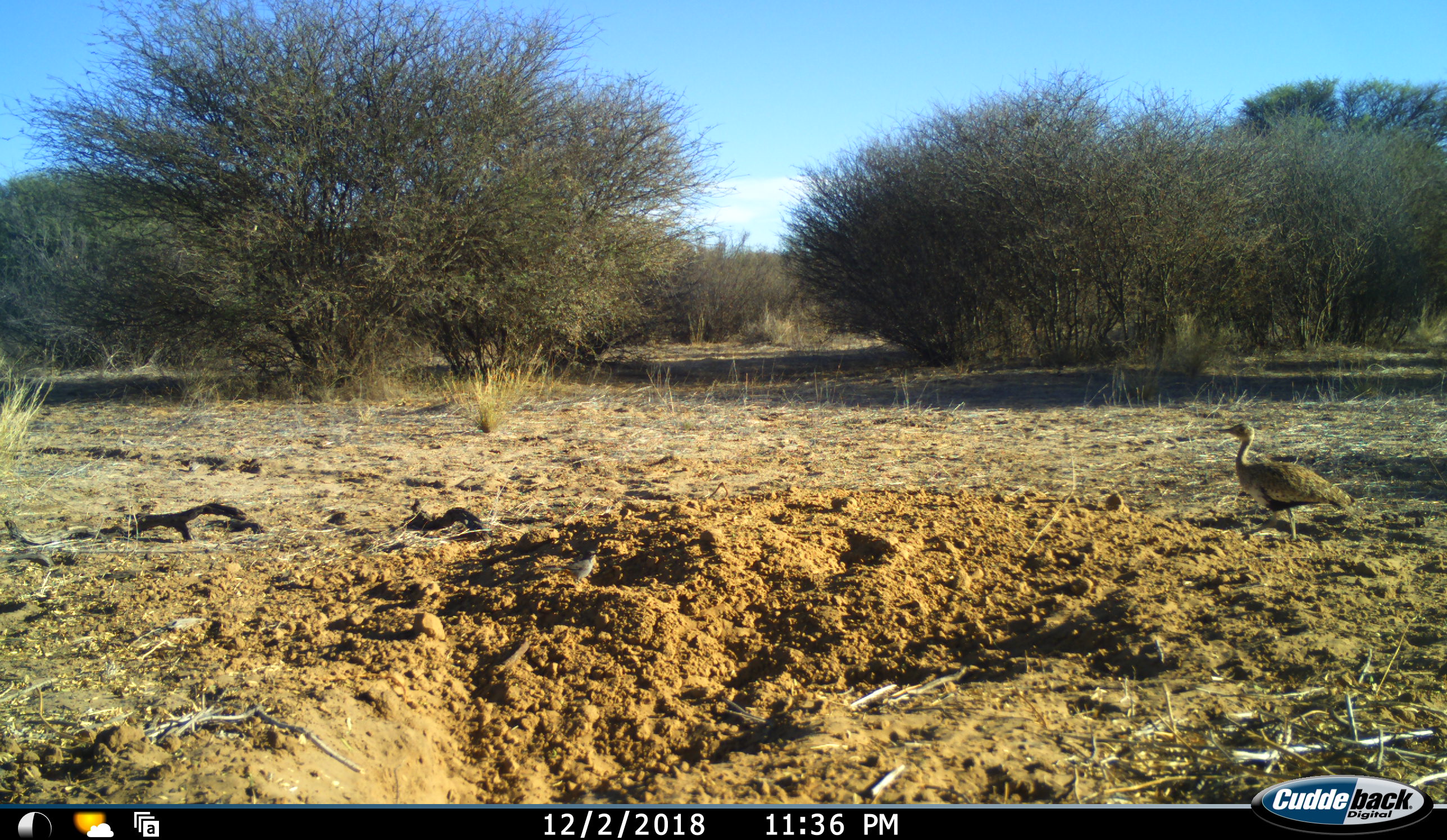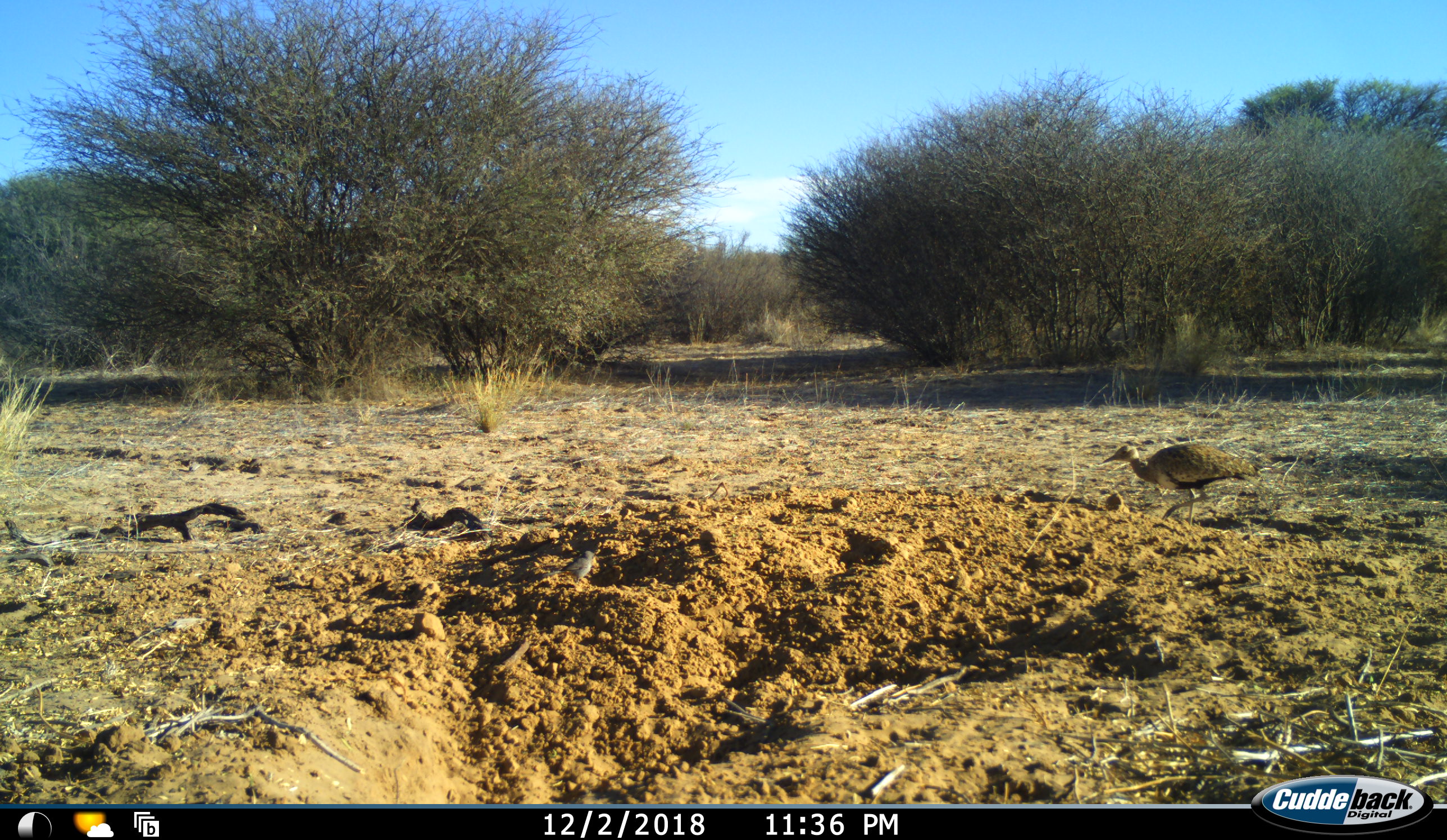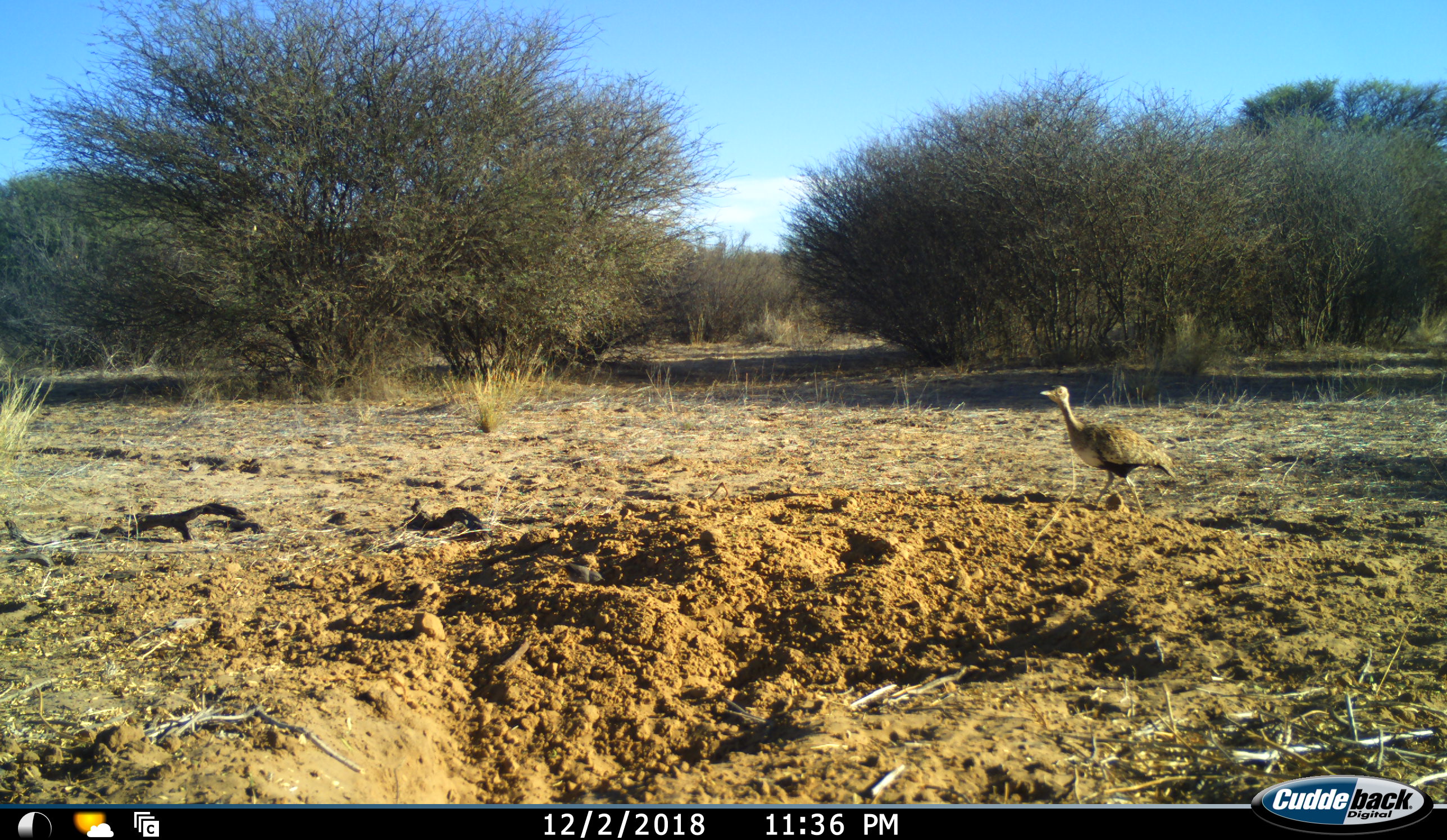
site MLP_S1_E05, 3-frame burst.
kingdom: Animalia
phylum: Chordata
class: Aves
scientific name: Aves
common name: bird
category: birdother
Birdother (bird) (Aves), count 1. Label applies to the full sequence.